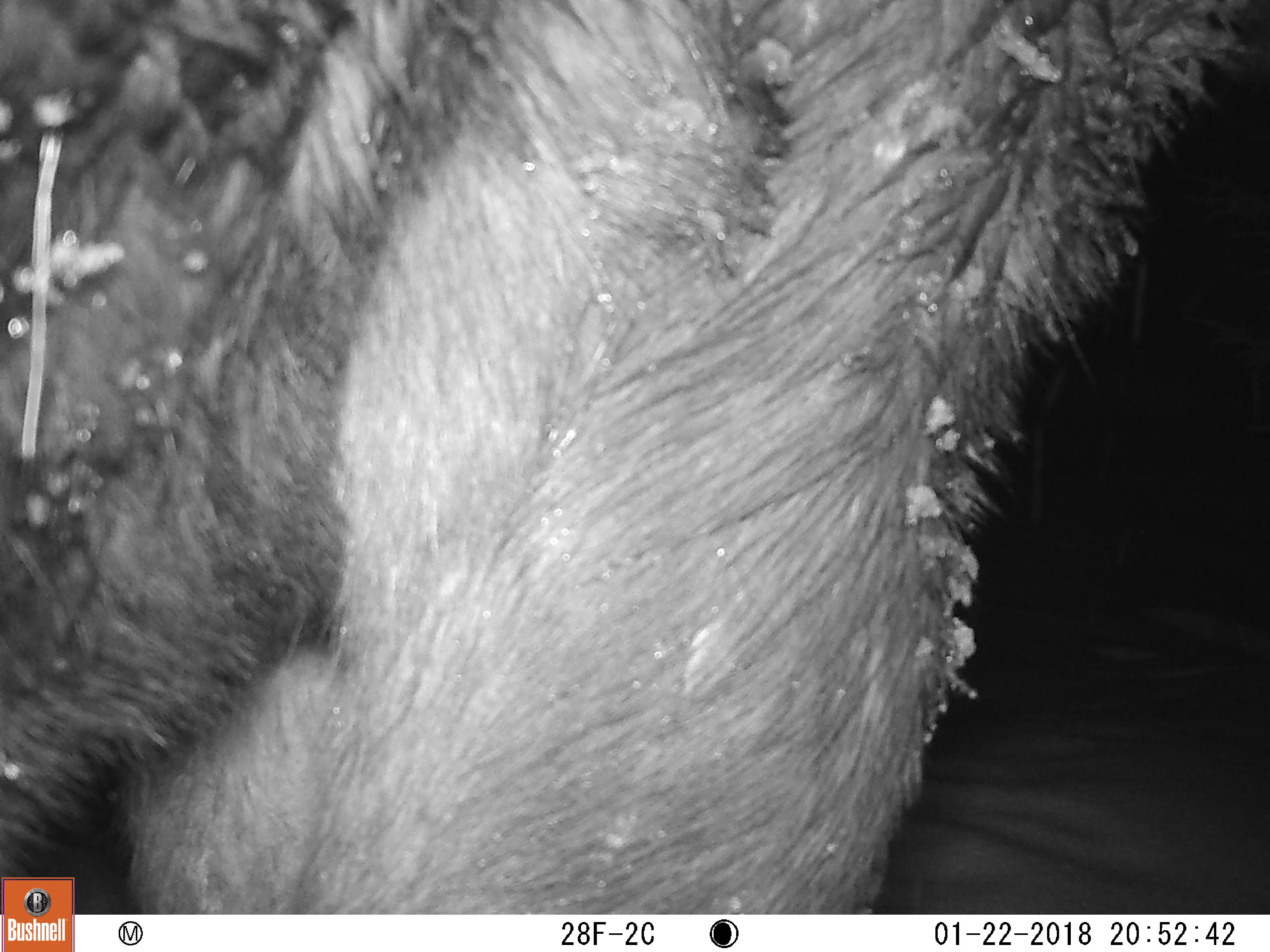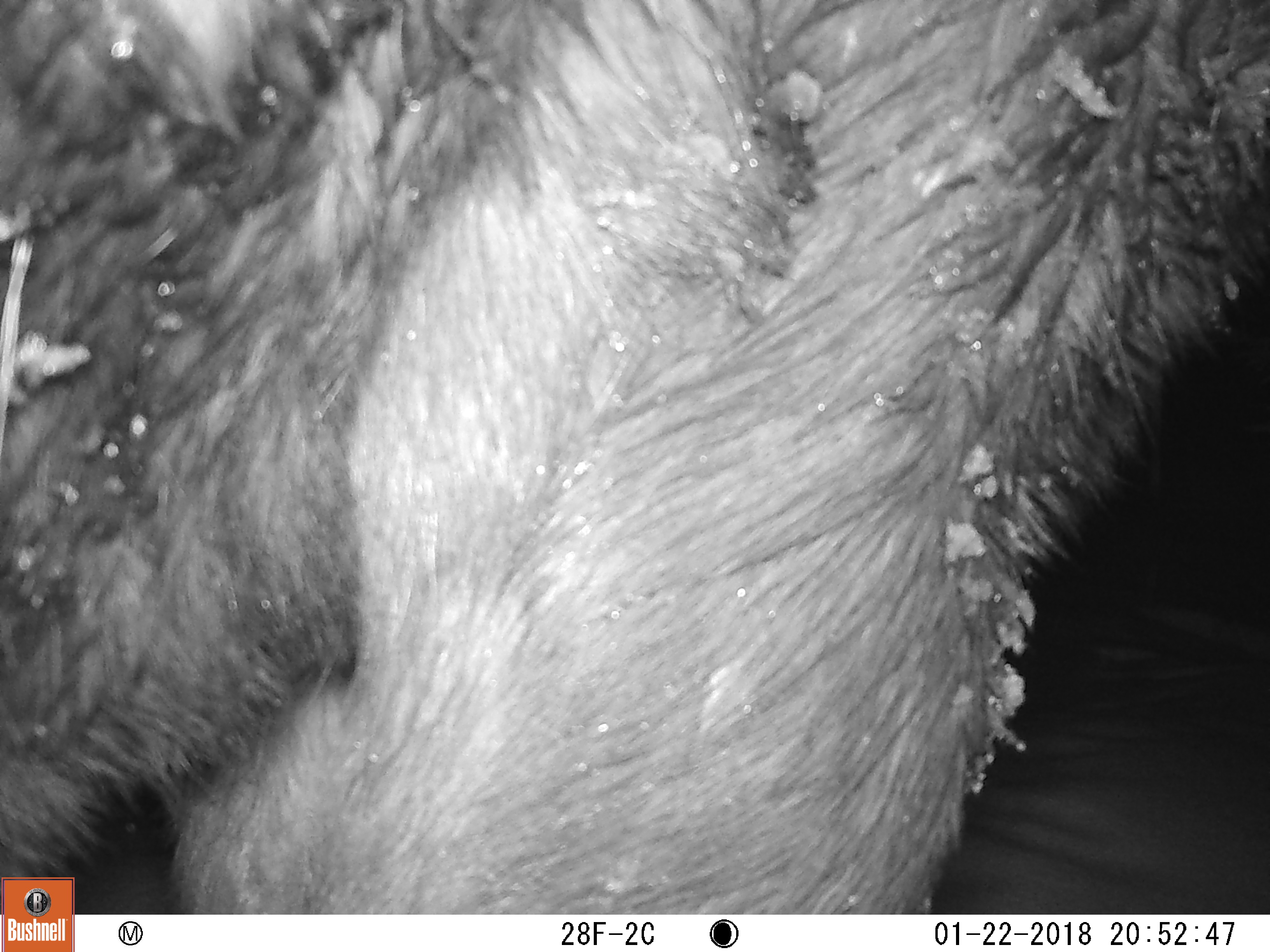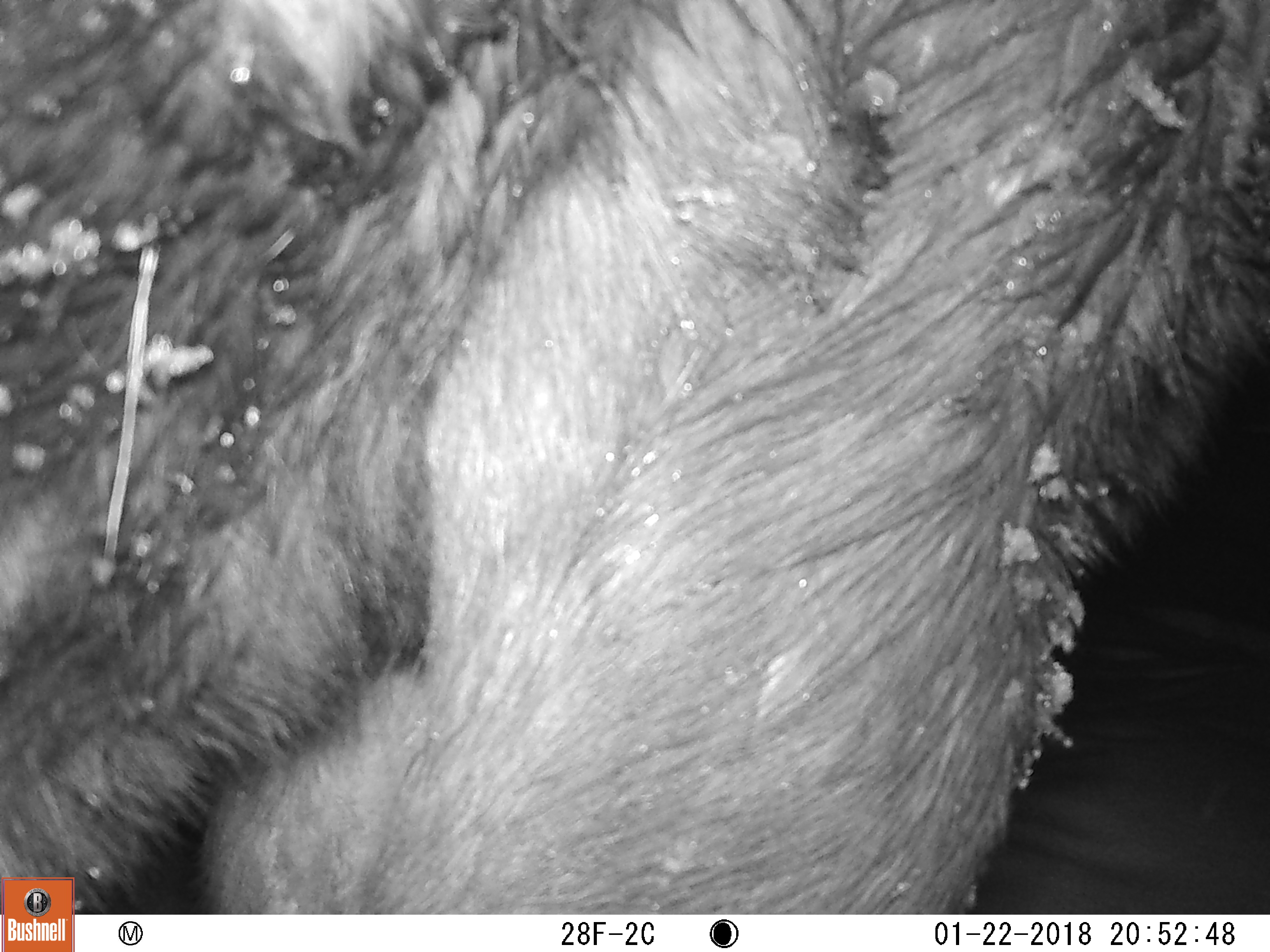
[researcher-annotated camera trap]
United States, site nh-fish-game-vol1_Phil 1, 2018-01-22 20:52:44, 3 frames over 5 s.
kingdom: Animalia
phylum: Chordata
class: Mammalia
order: Artiodactyla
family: Cervidae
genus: Alces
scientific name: Alces alces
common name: moose